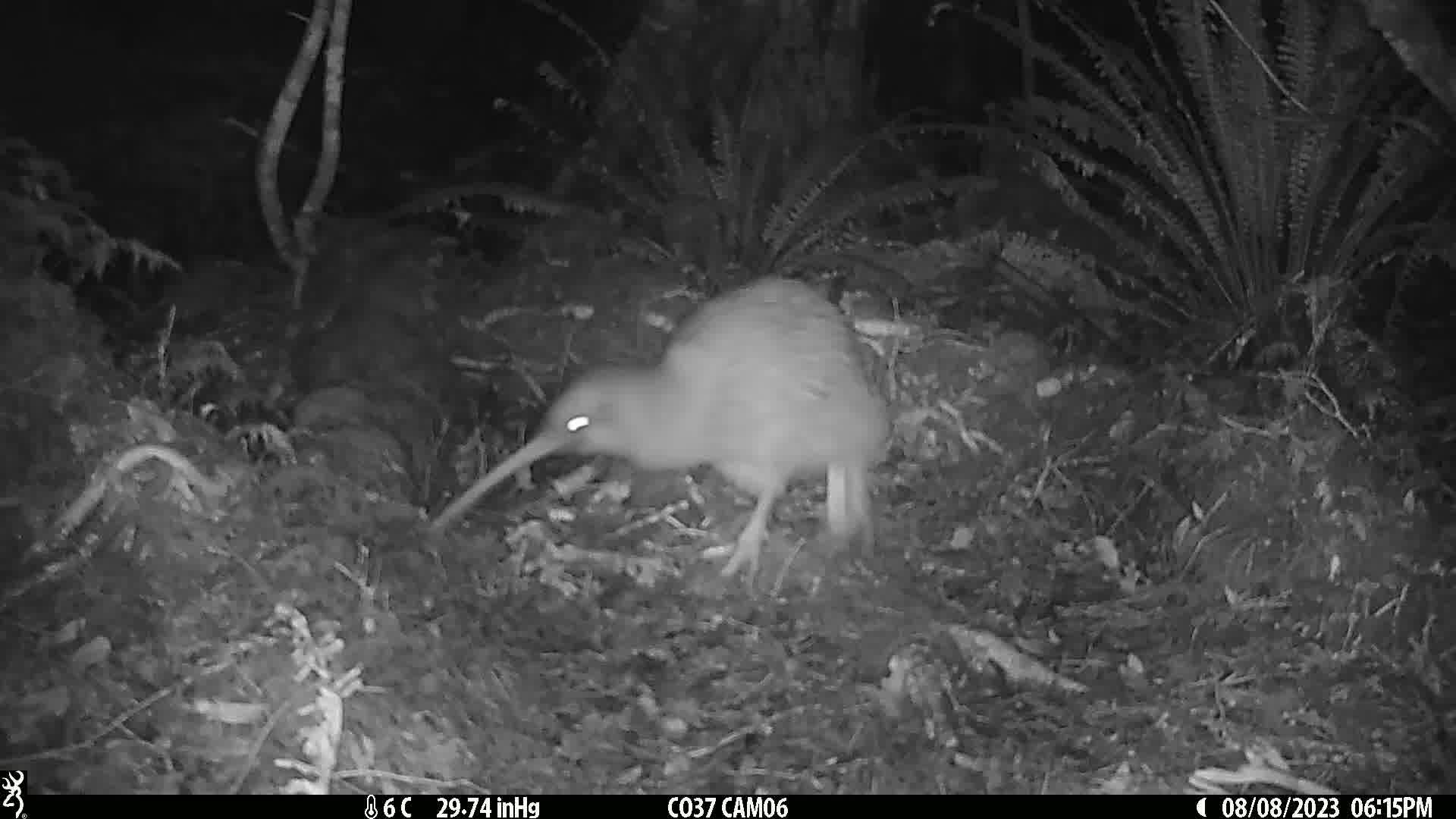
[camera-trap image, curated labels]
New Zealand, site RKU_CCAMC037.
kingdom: Animalia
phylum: Chordata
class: Aves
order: Apterygiformes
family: Apterygidae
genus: Apteryx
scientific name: Apteryx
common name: kiwi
Kiwi (Apteryx).